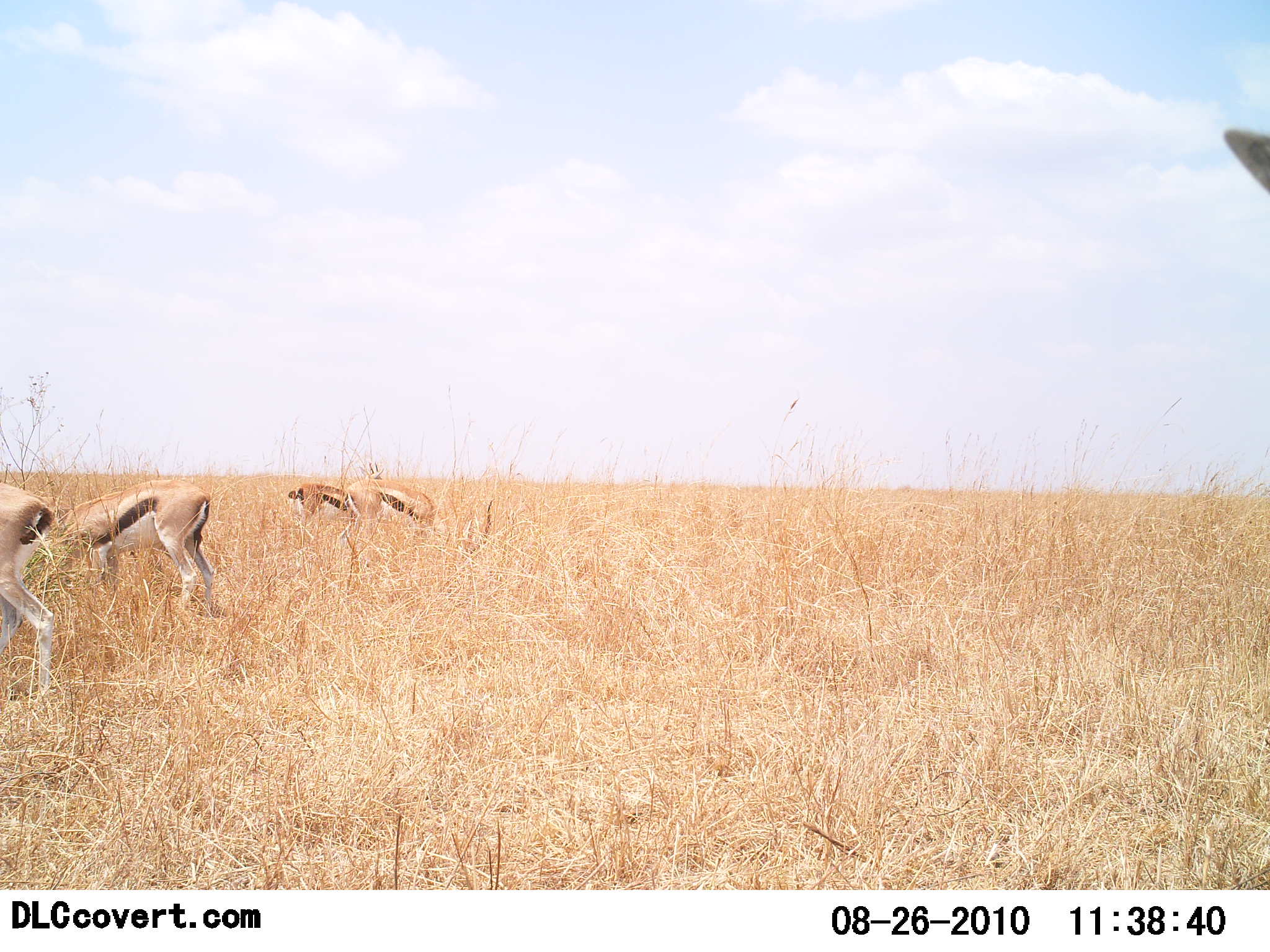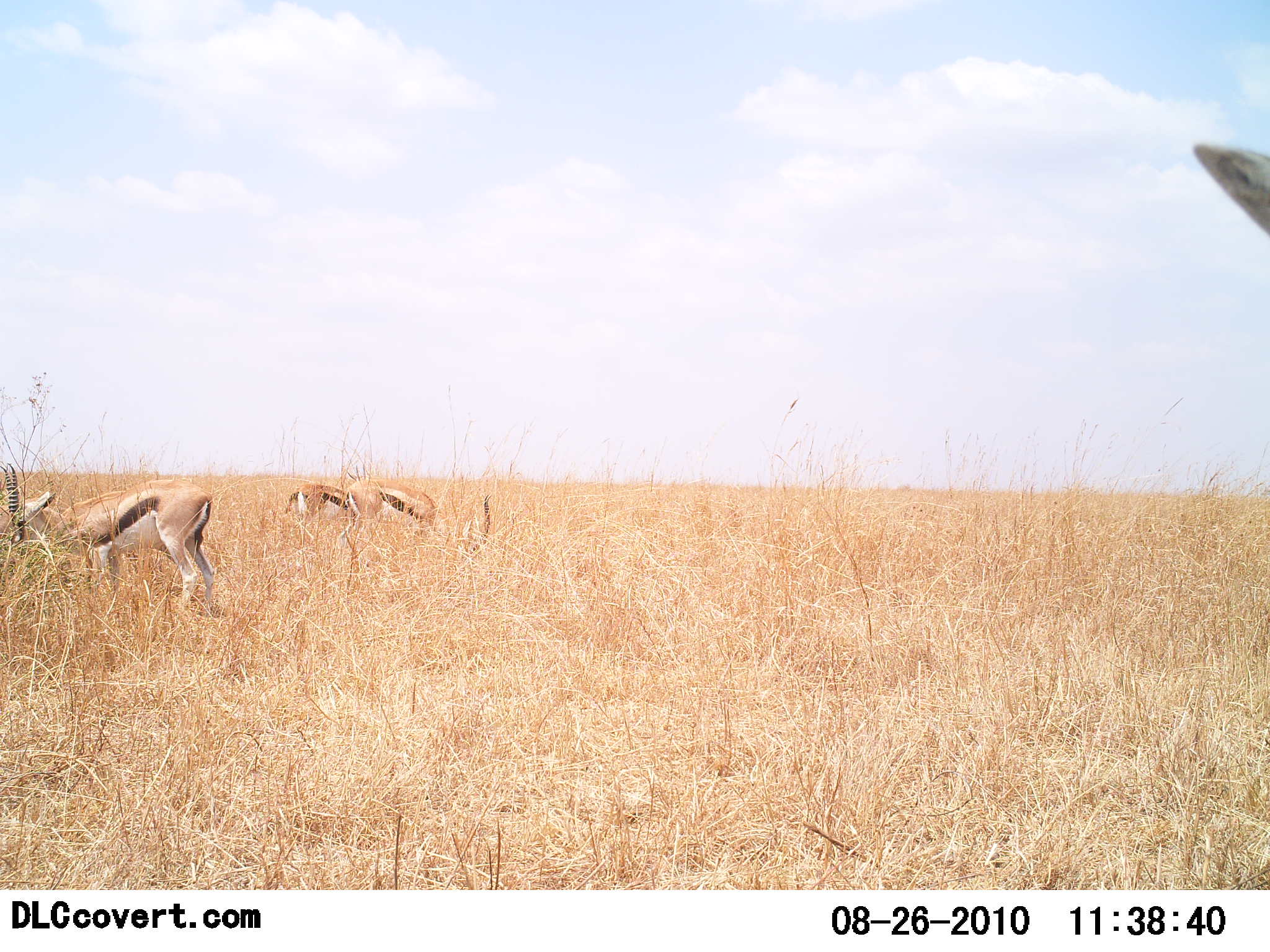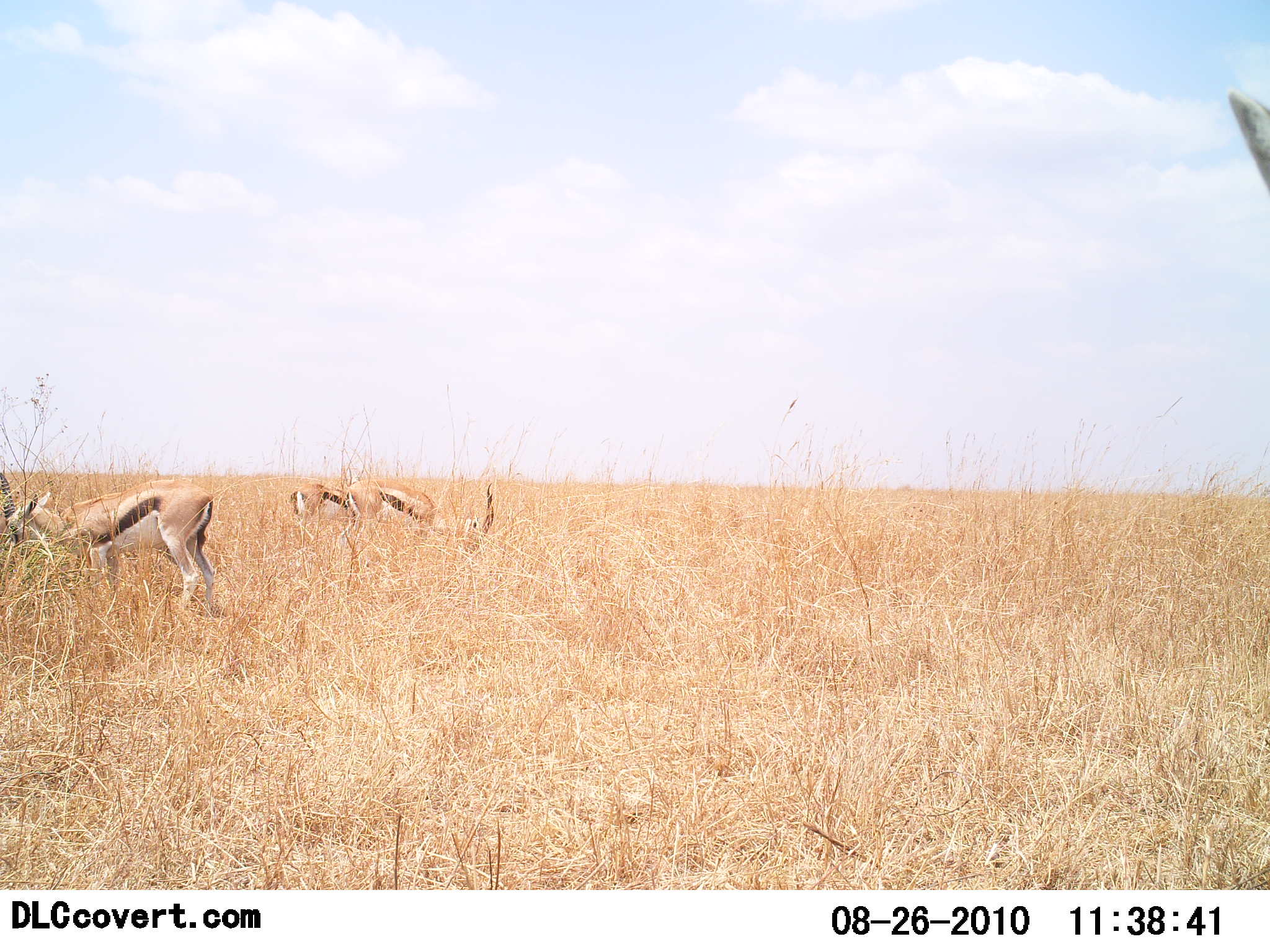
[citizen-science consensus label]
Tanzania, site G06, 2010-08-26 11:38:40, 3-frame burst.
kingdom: Animalia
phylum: Chordata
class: Mammalia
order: Artiodactyla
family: Bovidae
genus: Eudorcas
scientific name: Eudorcas thomsonii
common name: thomson's gazelle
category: gazellethomsons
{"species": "gazellethomsons (thomson's gazelle) (Eudorcas thomsonii)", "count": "5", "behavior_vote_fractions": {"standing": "36%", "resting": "0%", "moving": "55%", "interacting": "0%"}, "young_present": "0%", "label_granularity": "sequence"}